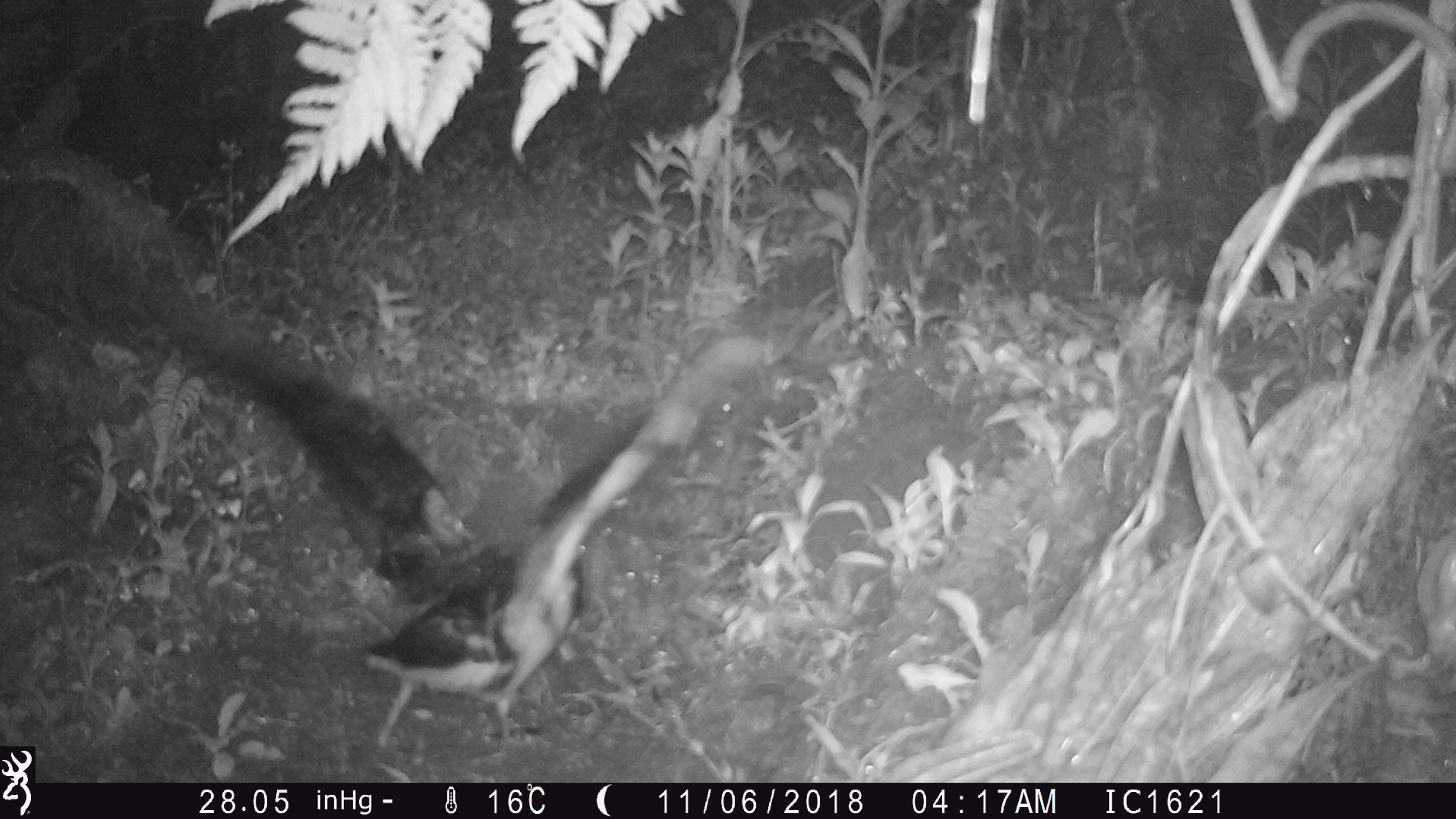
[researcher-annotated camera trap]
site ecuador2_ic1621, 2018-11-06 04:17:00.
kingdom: Animalia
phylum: Chordata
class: Aves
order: Procellariiformes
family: Procellariidae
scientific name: Procellariidae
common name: petrel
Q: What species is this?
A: Petrel (Procellariidae).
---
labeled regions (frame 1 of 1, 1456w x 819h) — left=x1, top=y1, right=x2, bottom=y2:
petrel: left=30, top=232, right=769, bottom=741